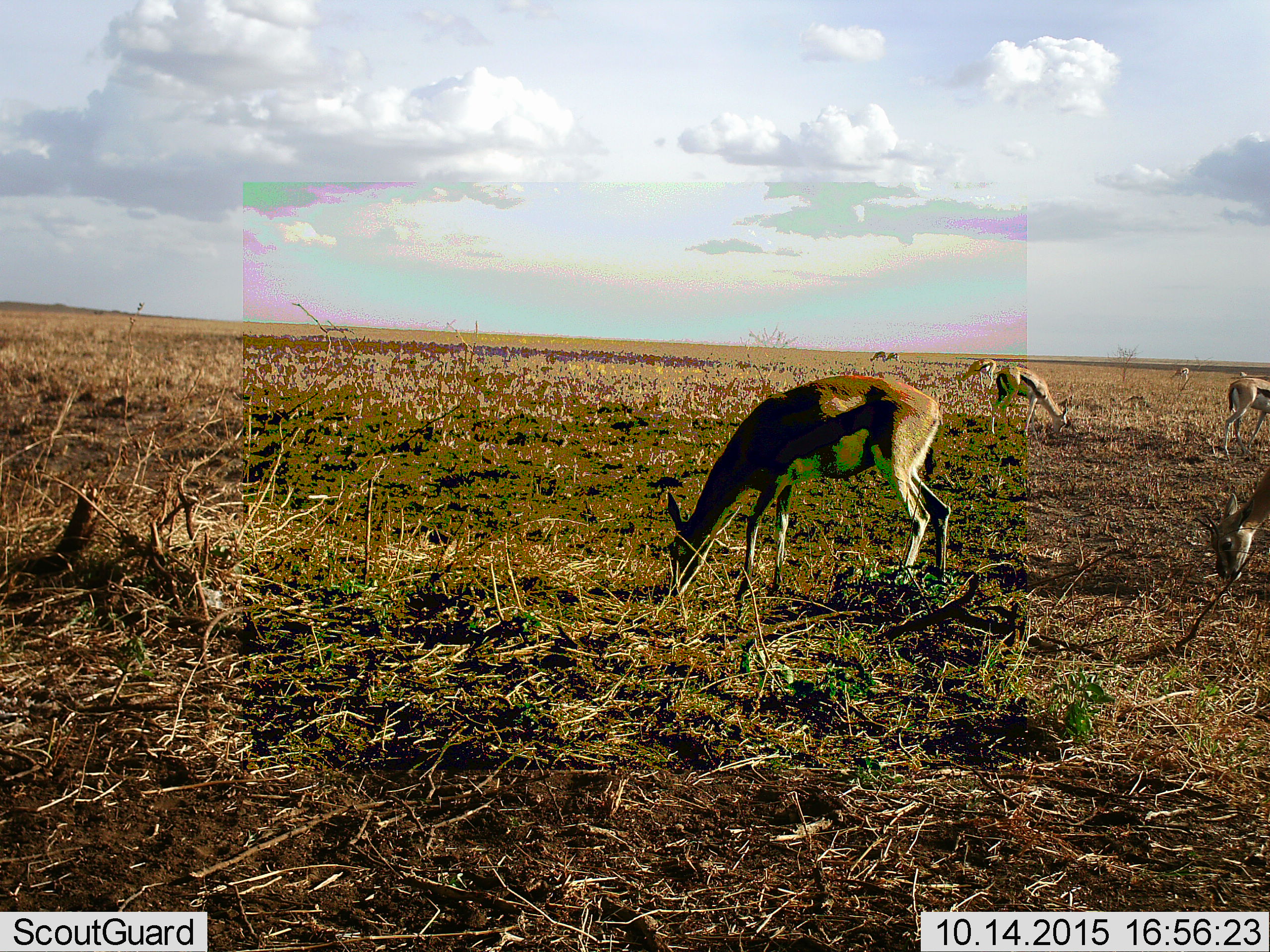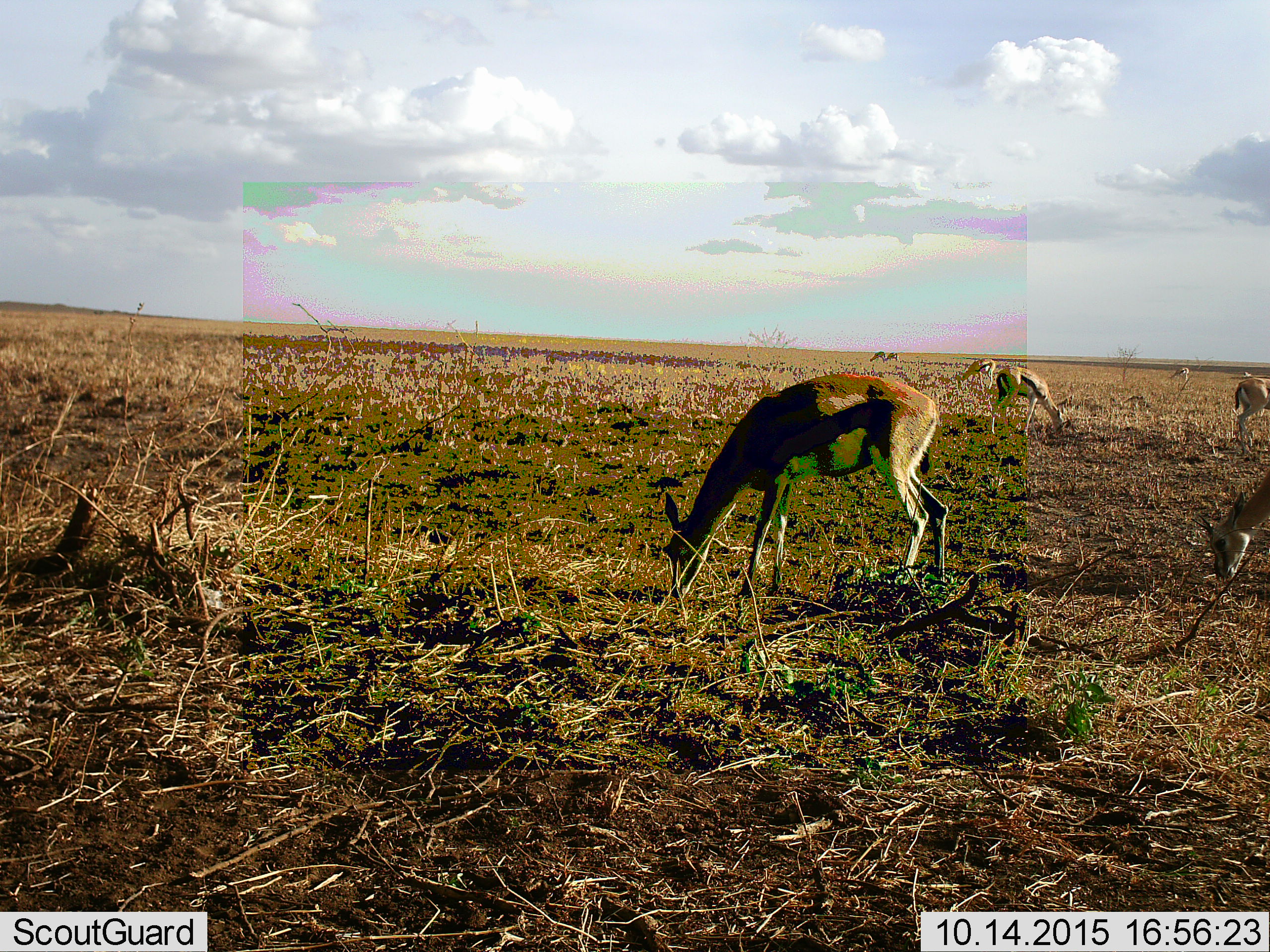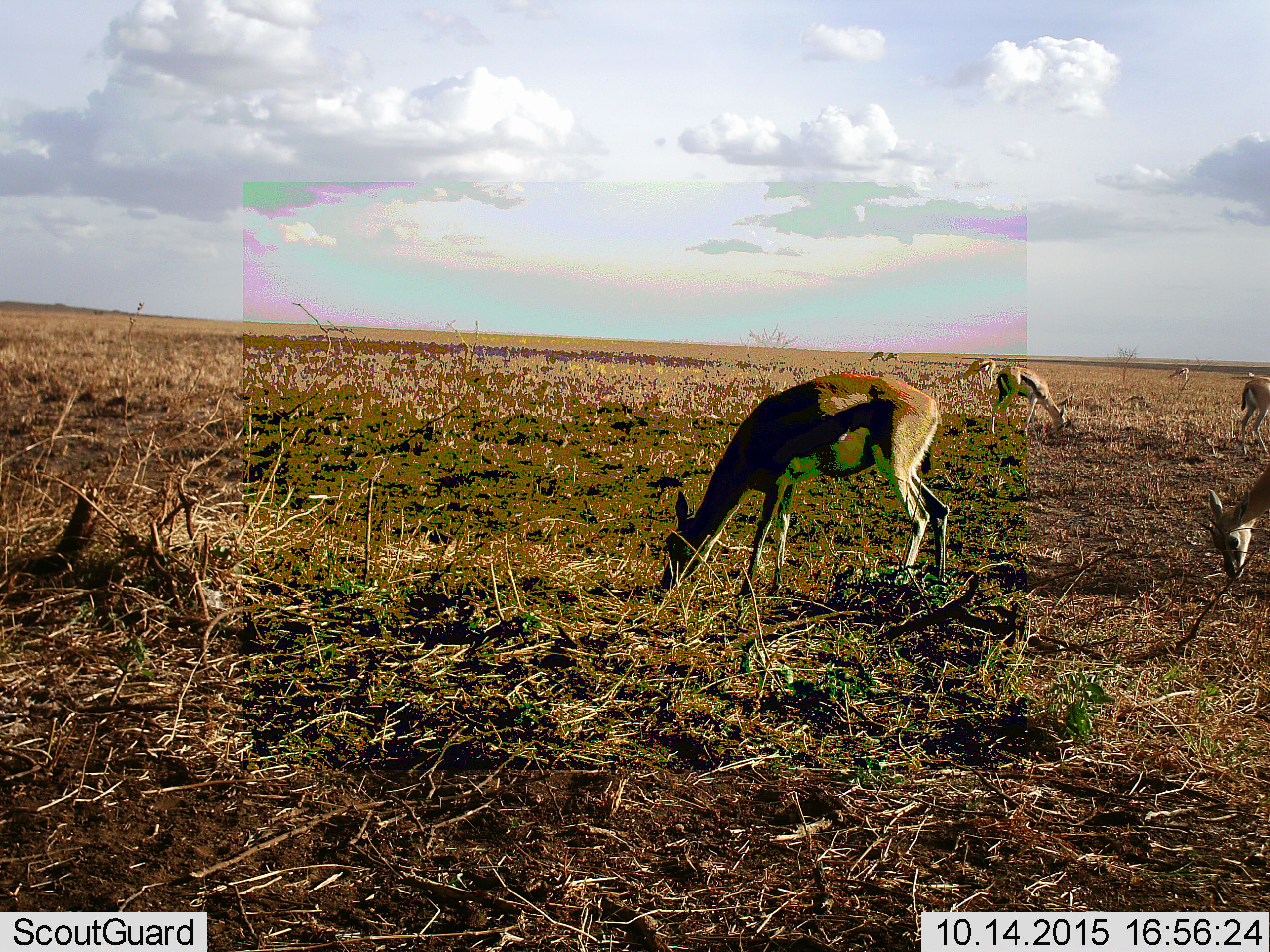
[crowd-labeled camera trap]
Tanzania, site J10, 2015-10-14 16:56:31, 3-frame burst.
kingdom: Animalia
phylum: Chordata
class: Mammalia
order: Artiodactyla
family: Bovidae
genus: Eudorcas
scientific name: Eudorcas thomsonii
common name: thomson's gazelle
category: gazellethomsons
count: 8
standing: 25%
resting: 0%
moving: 12%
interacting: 0%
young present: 0%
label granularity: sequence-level